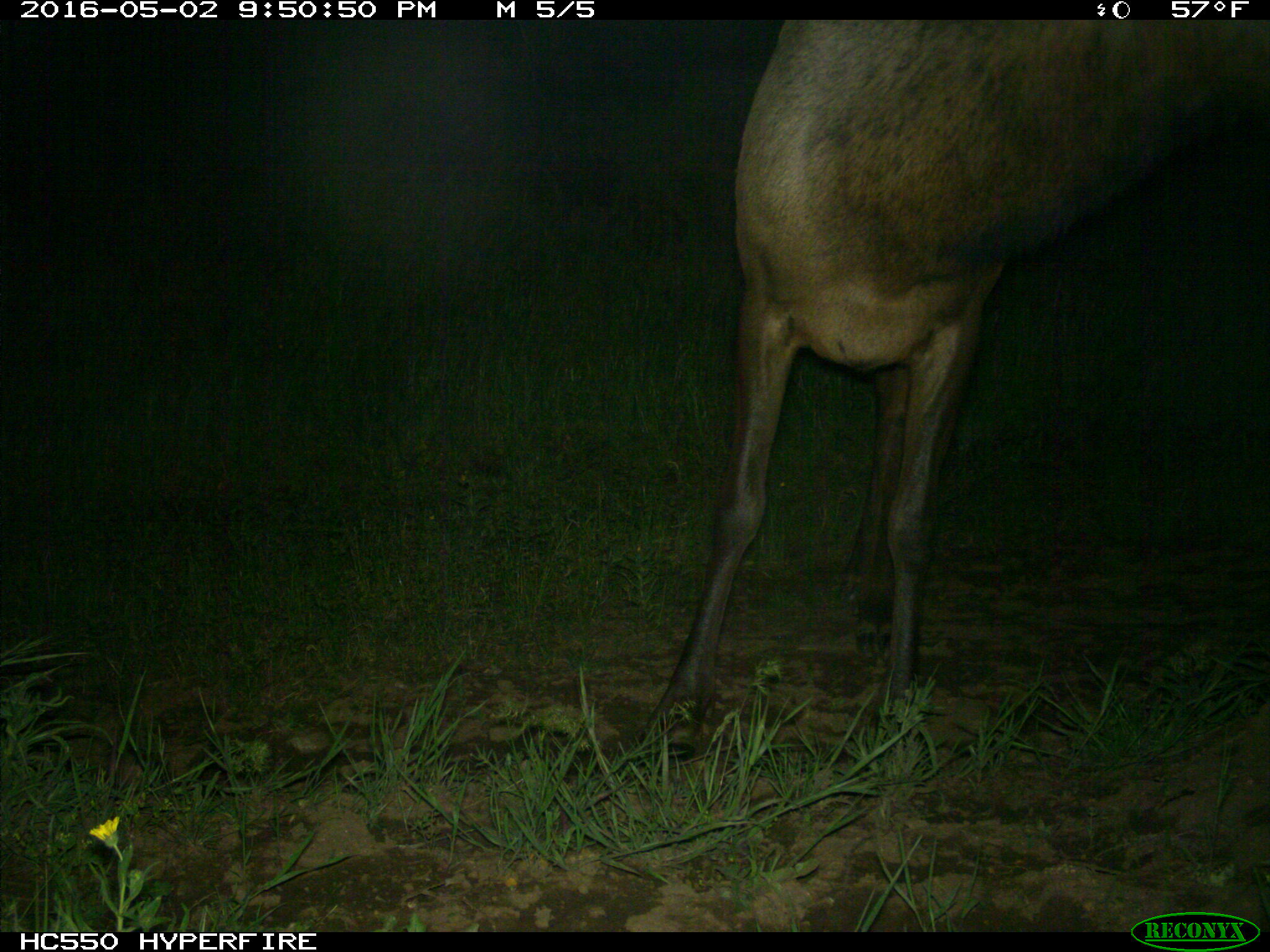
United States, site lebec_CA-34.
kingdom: Animalia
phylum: Chordata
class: Mammalia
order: Artiodactyla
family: Cervidae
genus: Cervus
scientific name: Cervus canadensis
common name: elk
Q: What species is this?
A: Cervus canadensis (elk).